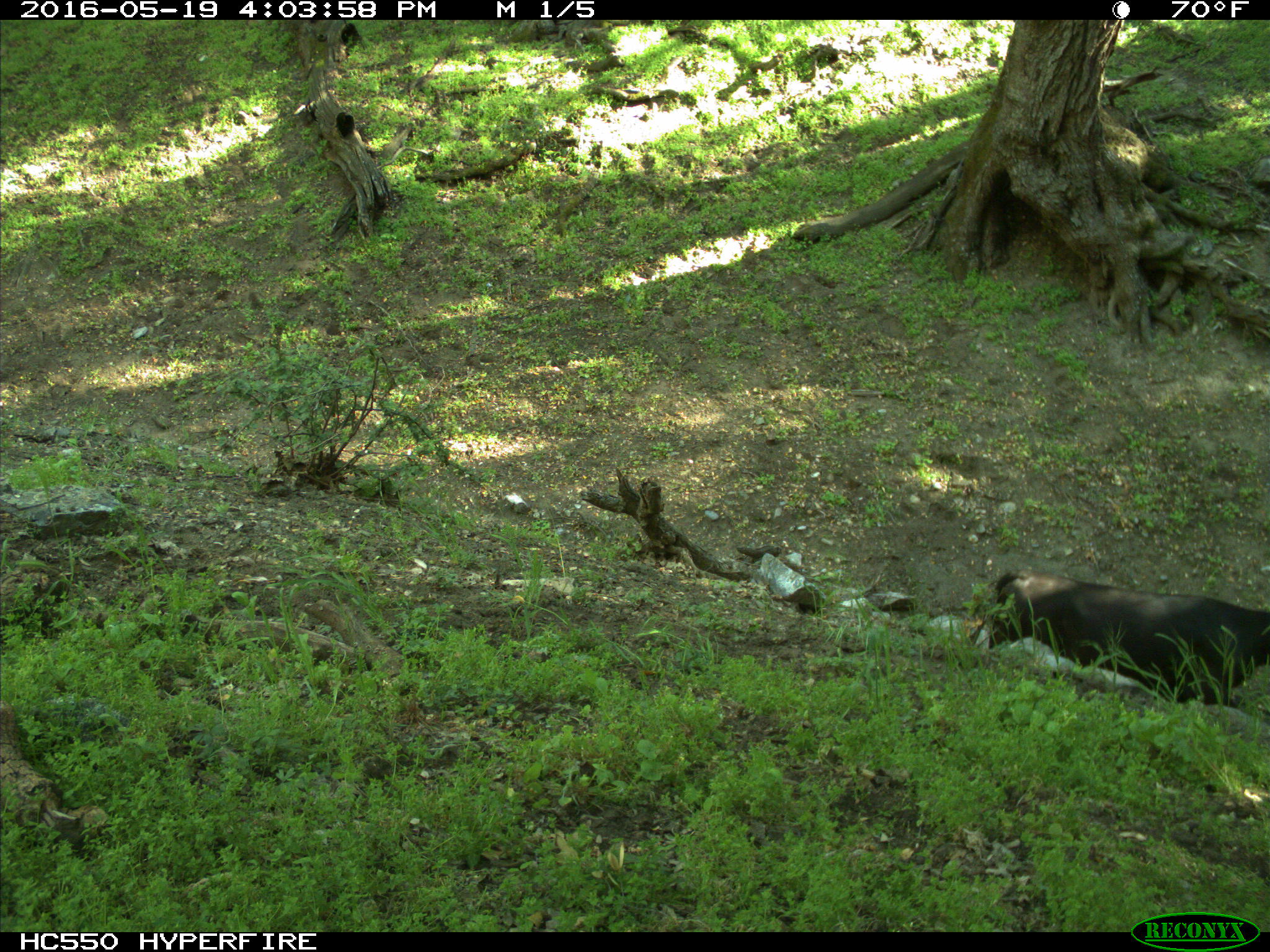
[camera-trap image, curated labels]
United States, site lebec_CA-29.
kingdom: Animalia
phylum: Chordata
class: Mammalia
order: Artiodactyla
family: Bovidae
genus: Bos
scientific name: Bos taurus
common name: domestic cow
Bos taurus (domestic cow).